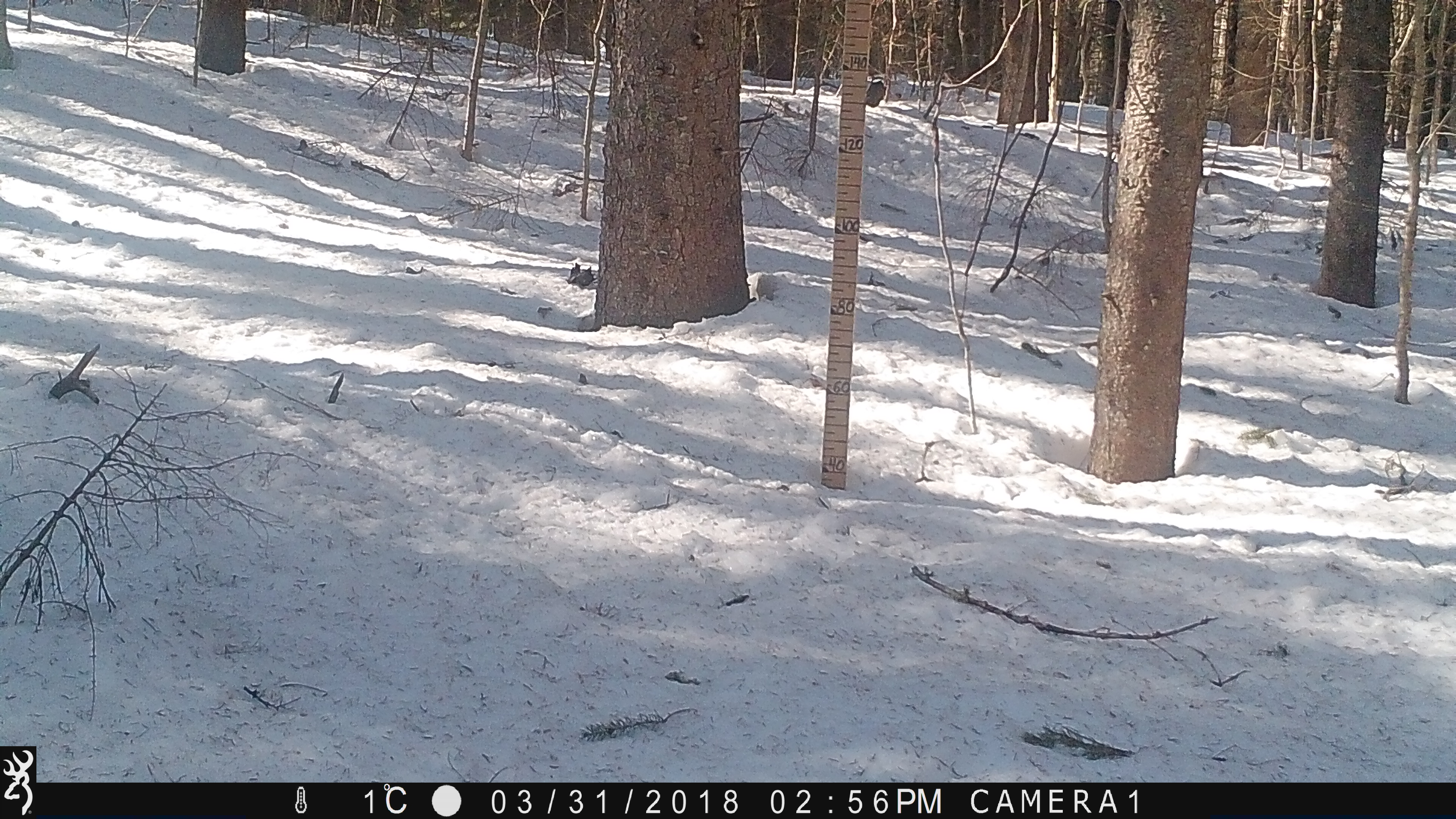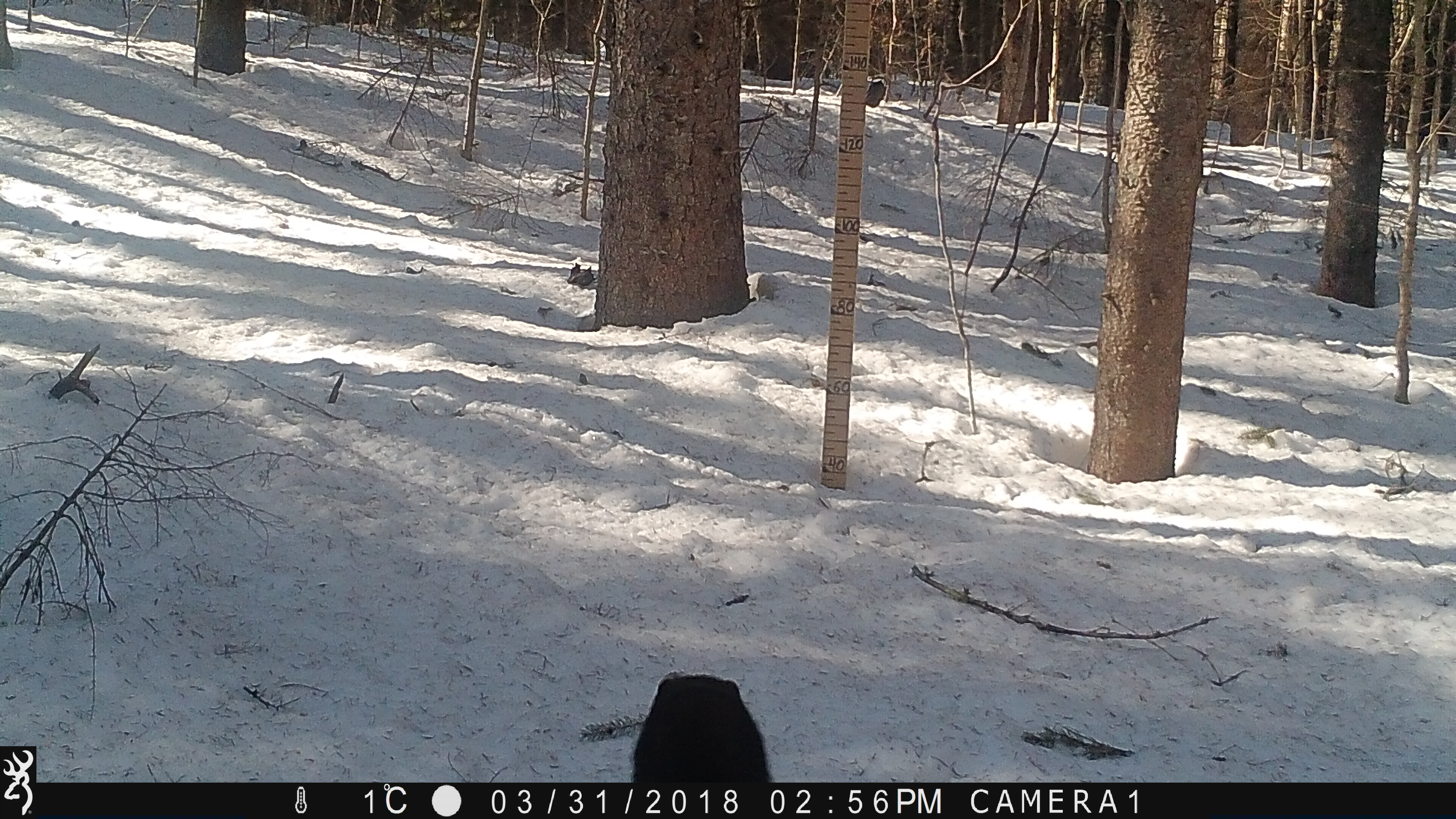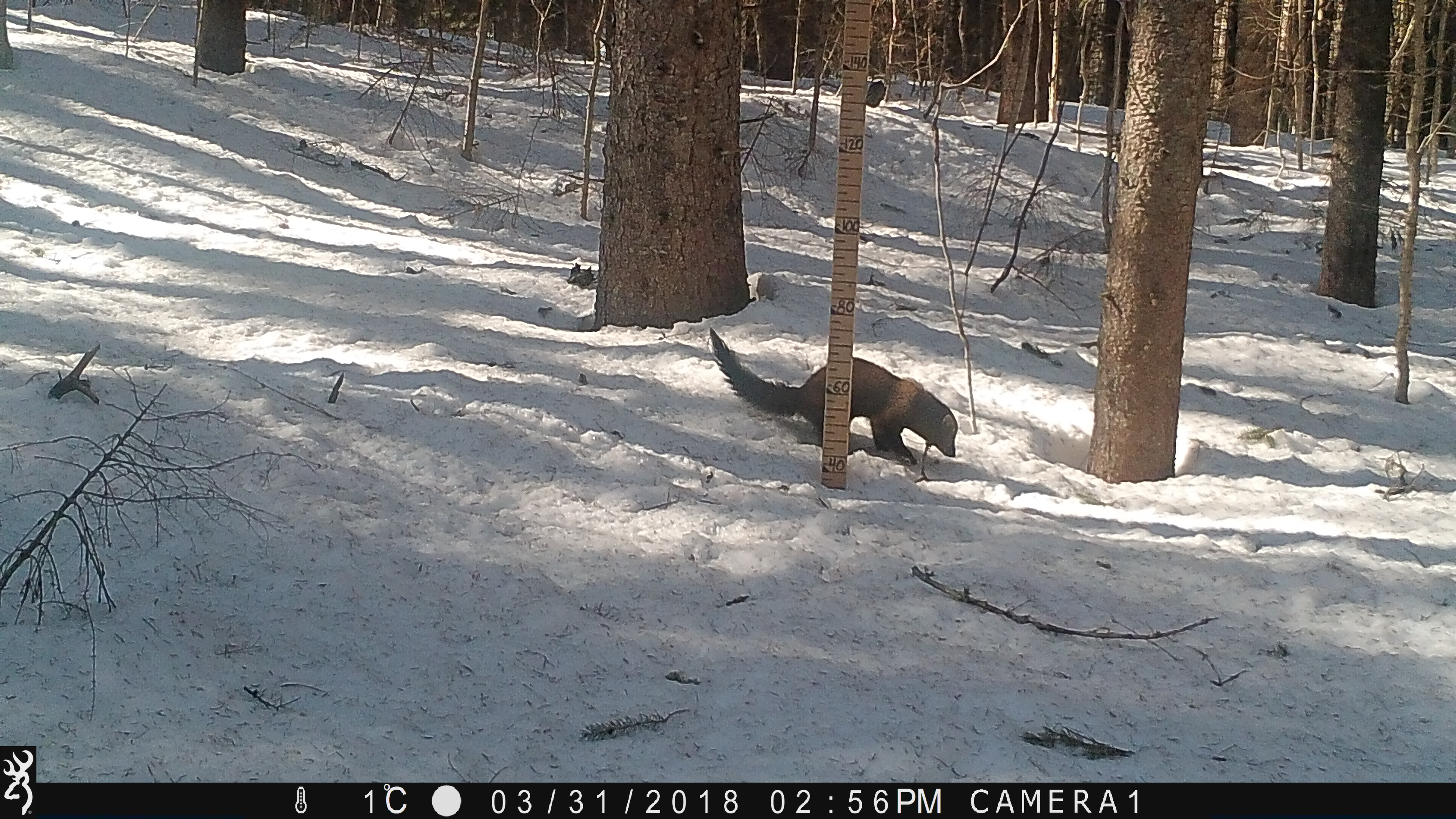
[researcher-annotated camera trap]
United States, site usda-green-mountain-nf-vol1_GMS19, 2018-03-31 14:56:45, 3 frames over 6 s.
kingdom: Animalia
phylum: Chordata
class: Mammalia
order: Carnivora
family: Mustelidae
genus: Pekania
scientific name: Pekania pennanti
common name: fisher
Fisher (Pekania pennanti).